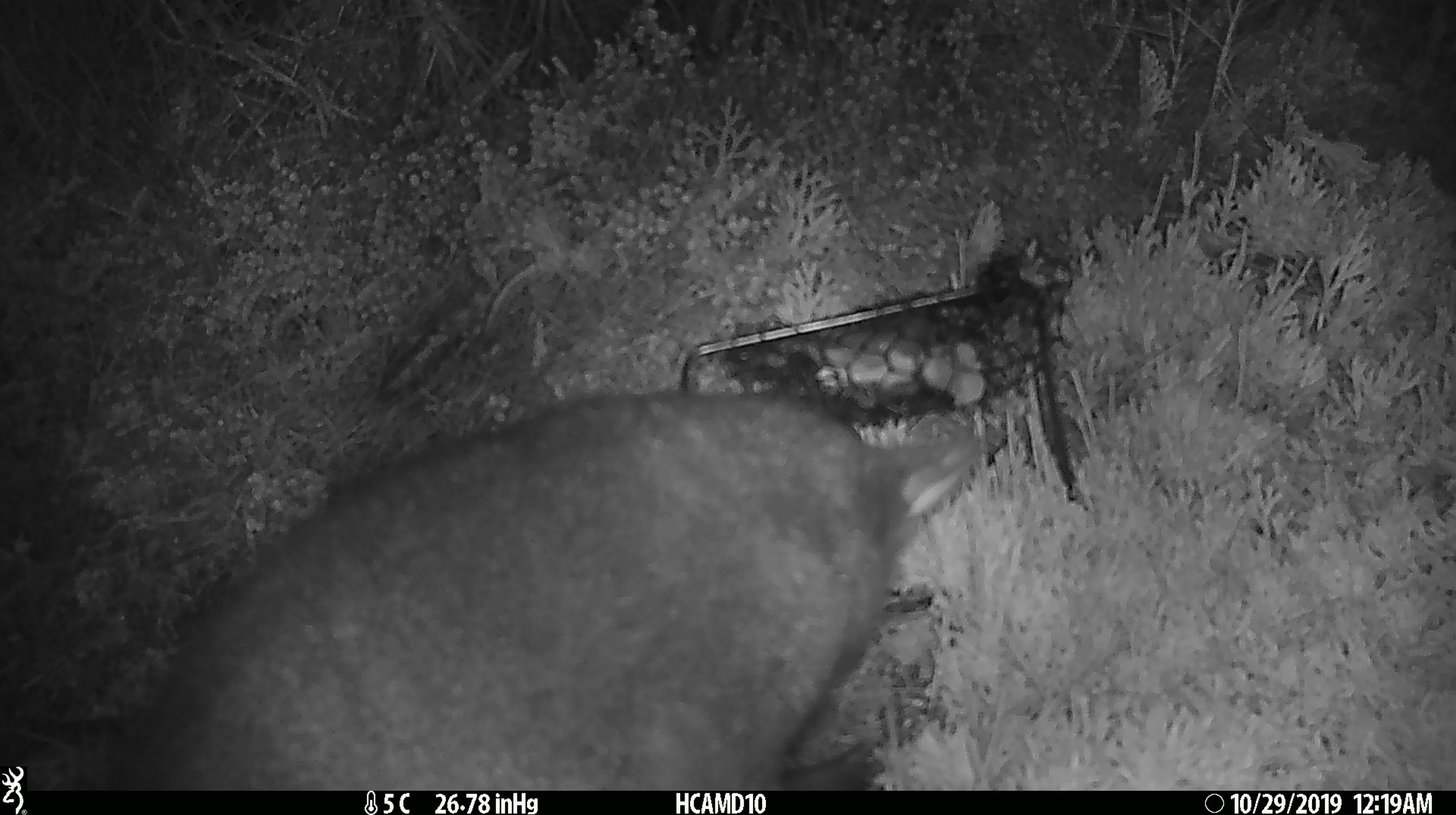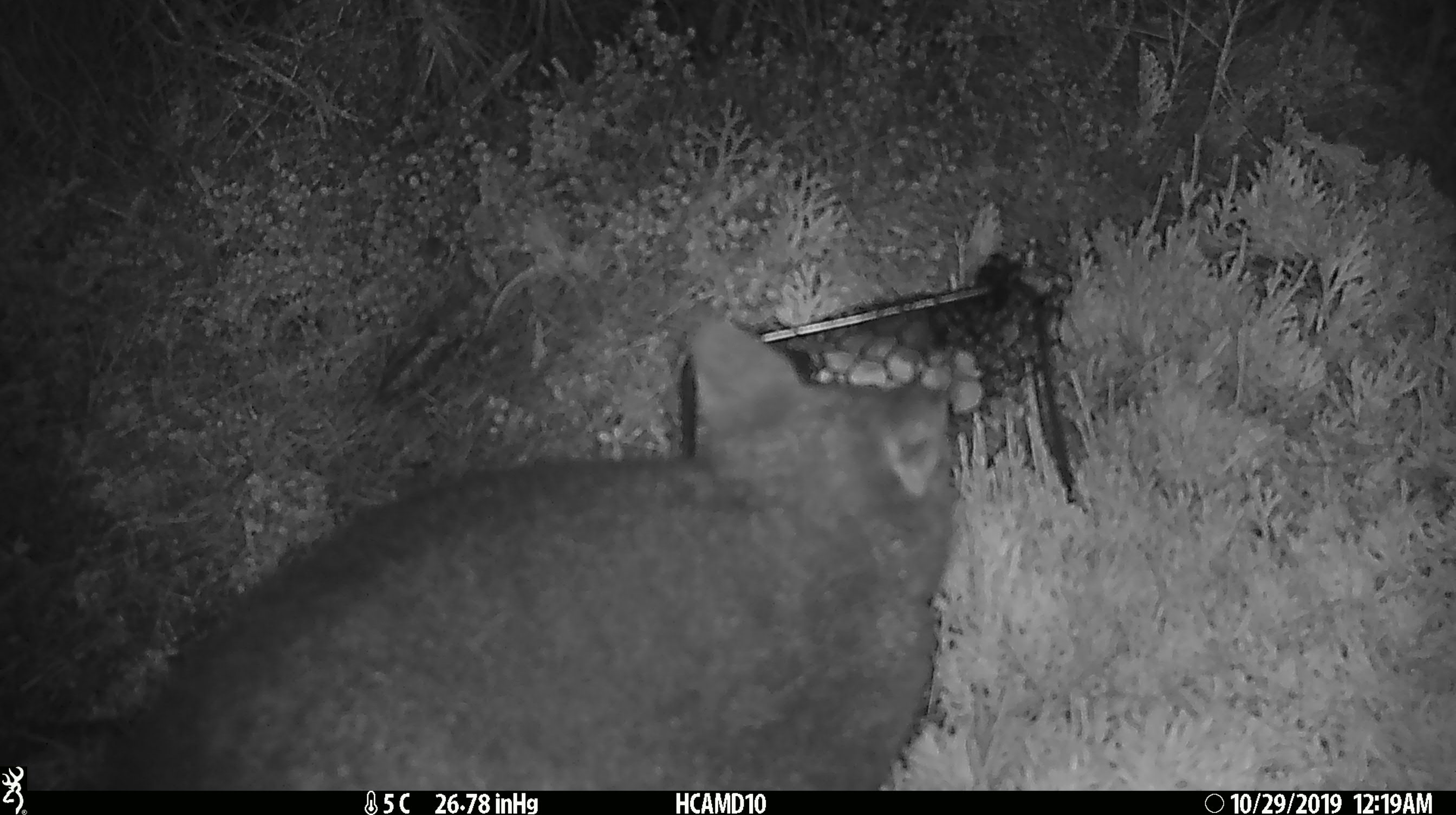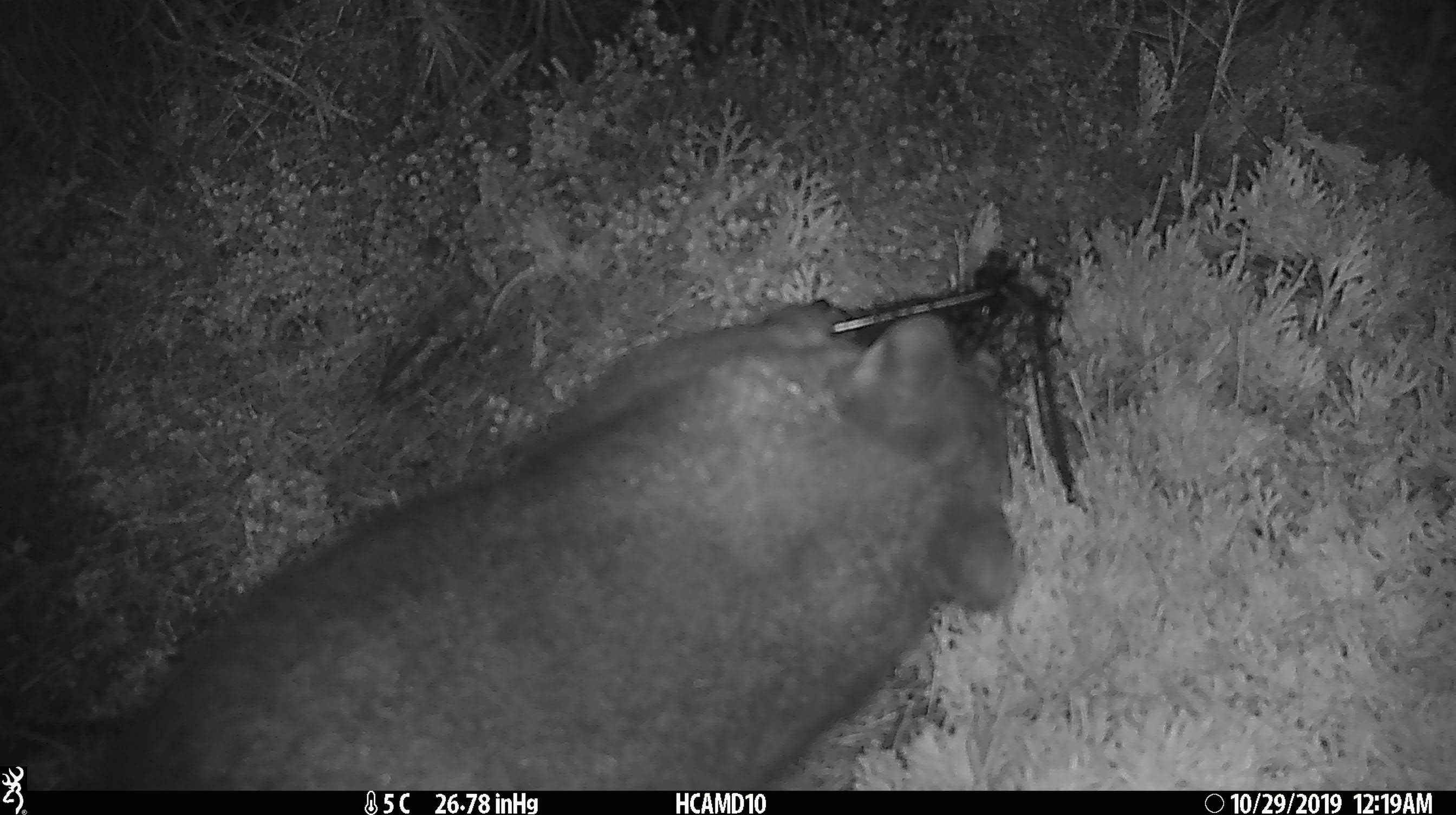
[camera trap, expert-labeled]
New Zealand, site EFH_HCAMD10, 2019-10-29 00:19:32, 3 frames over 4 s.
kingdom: Animalia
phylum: Chordata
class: Mammalia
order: Diprotodontia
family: Phalangeridae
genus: Trichosurus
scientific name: Trichosurus vulpecula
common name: common brushtail possum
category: possum